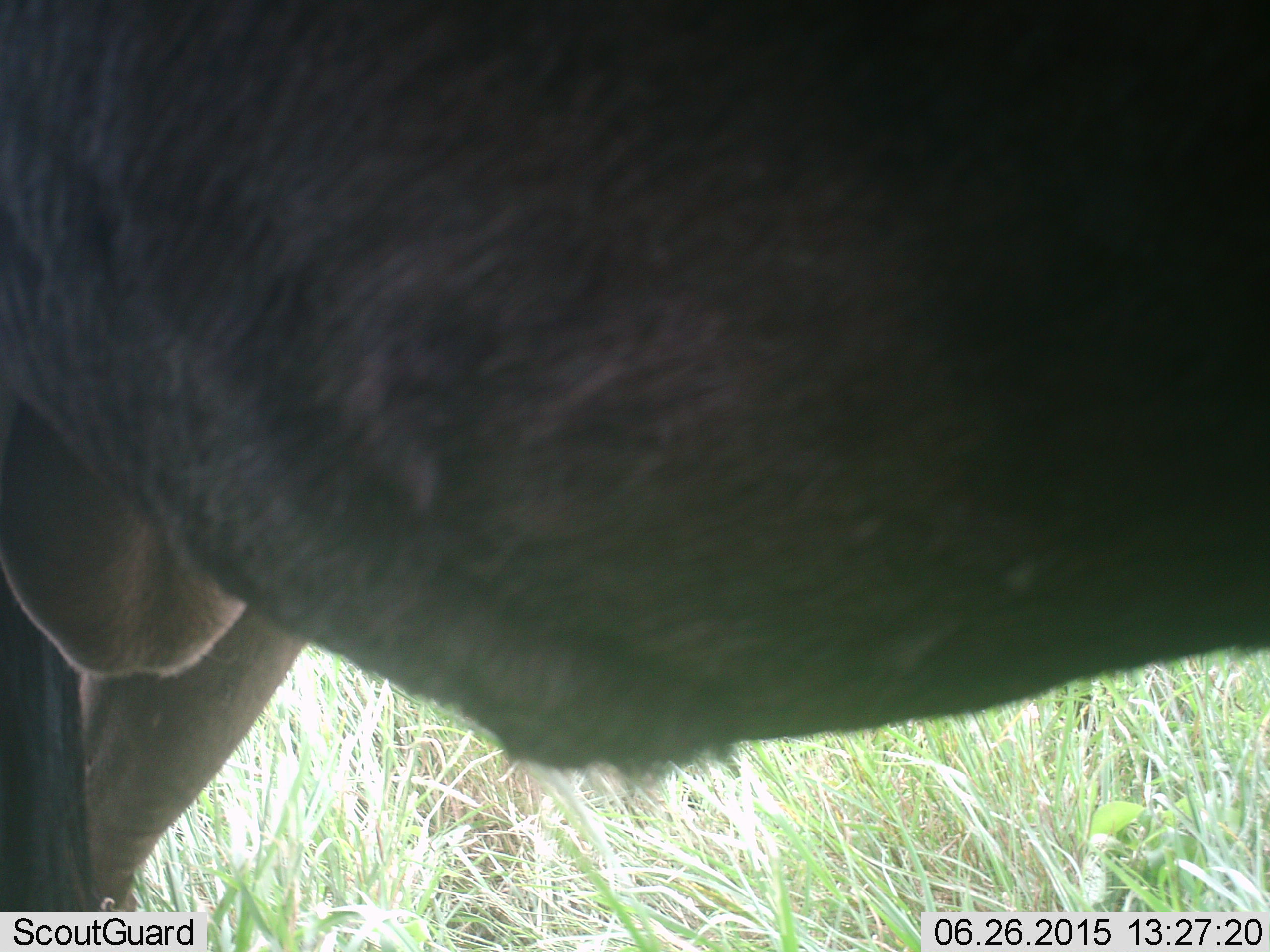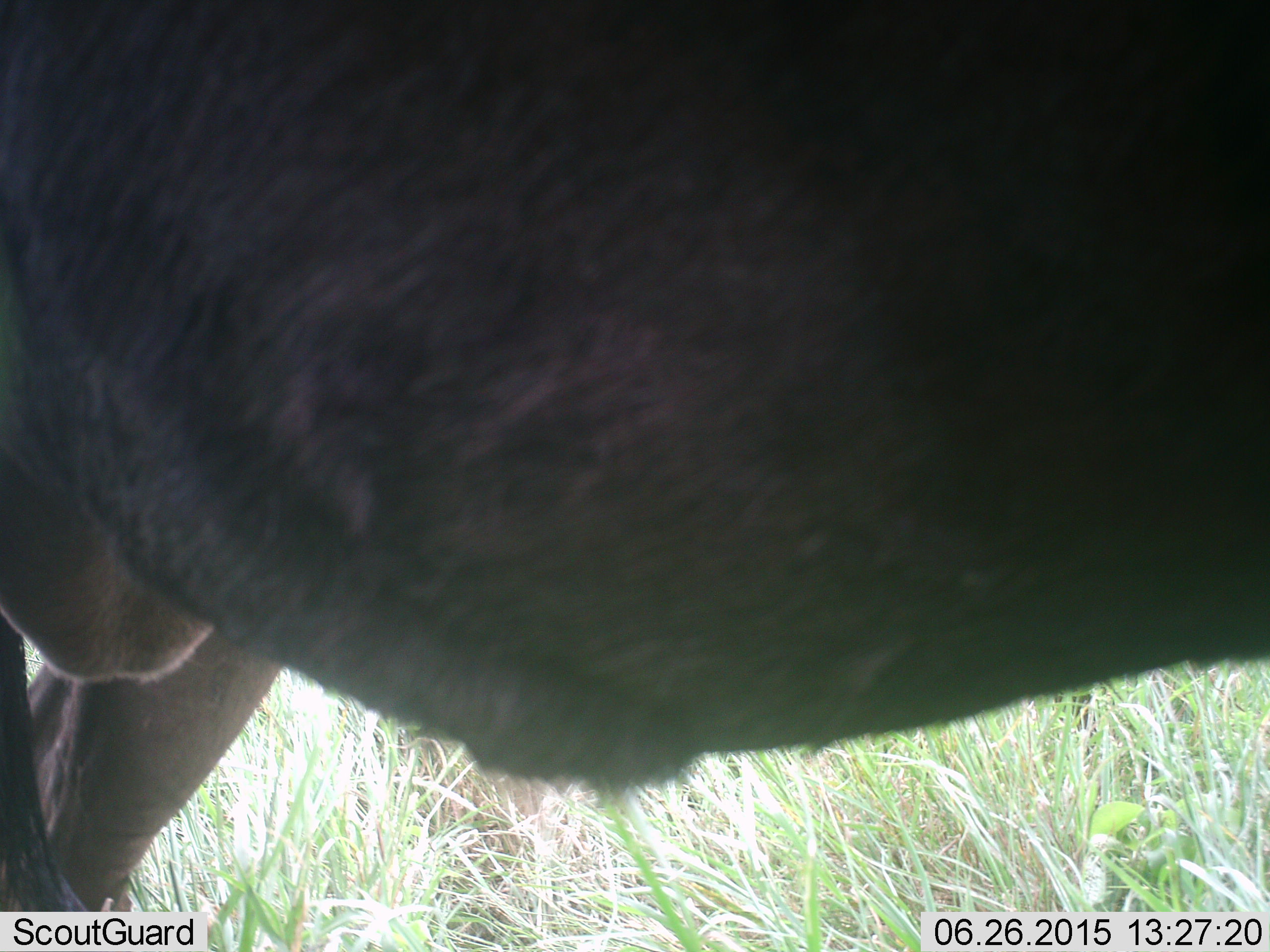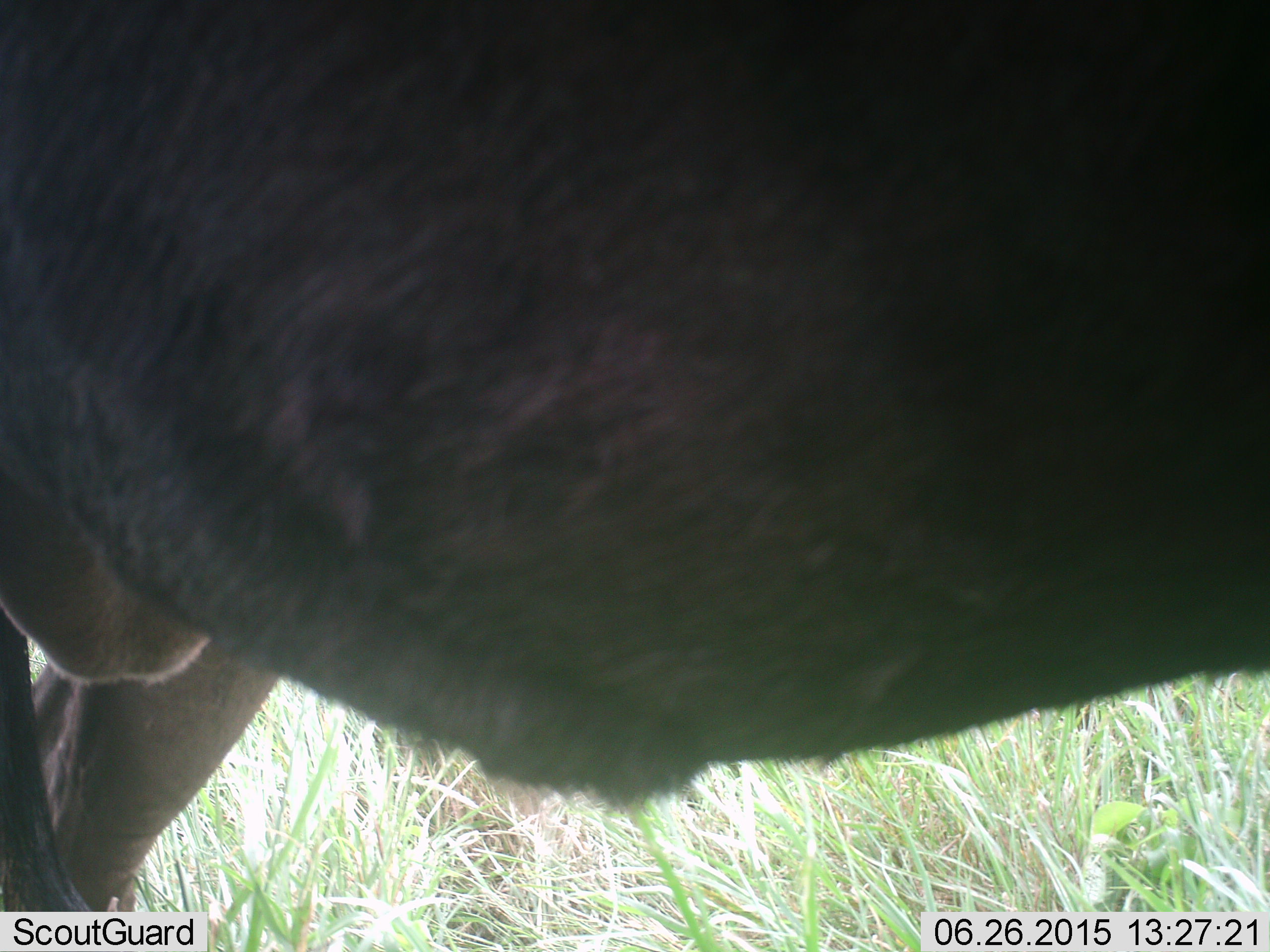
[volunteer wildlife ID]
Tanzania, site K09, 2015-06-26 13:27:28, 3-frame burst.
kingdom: Animalia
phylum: Chordata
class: Mammalia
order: Artiodactyla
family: Bovidae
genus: Connochaetes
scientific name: Connochaetes taurinus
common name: blue wildebeest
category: wildebeest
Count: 1.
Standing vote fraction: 90%.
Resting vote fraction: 10%.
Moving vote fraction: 10%.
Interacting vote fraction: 0%.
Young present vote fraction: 0%.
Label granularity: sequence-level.